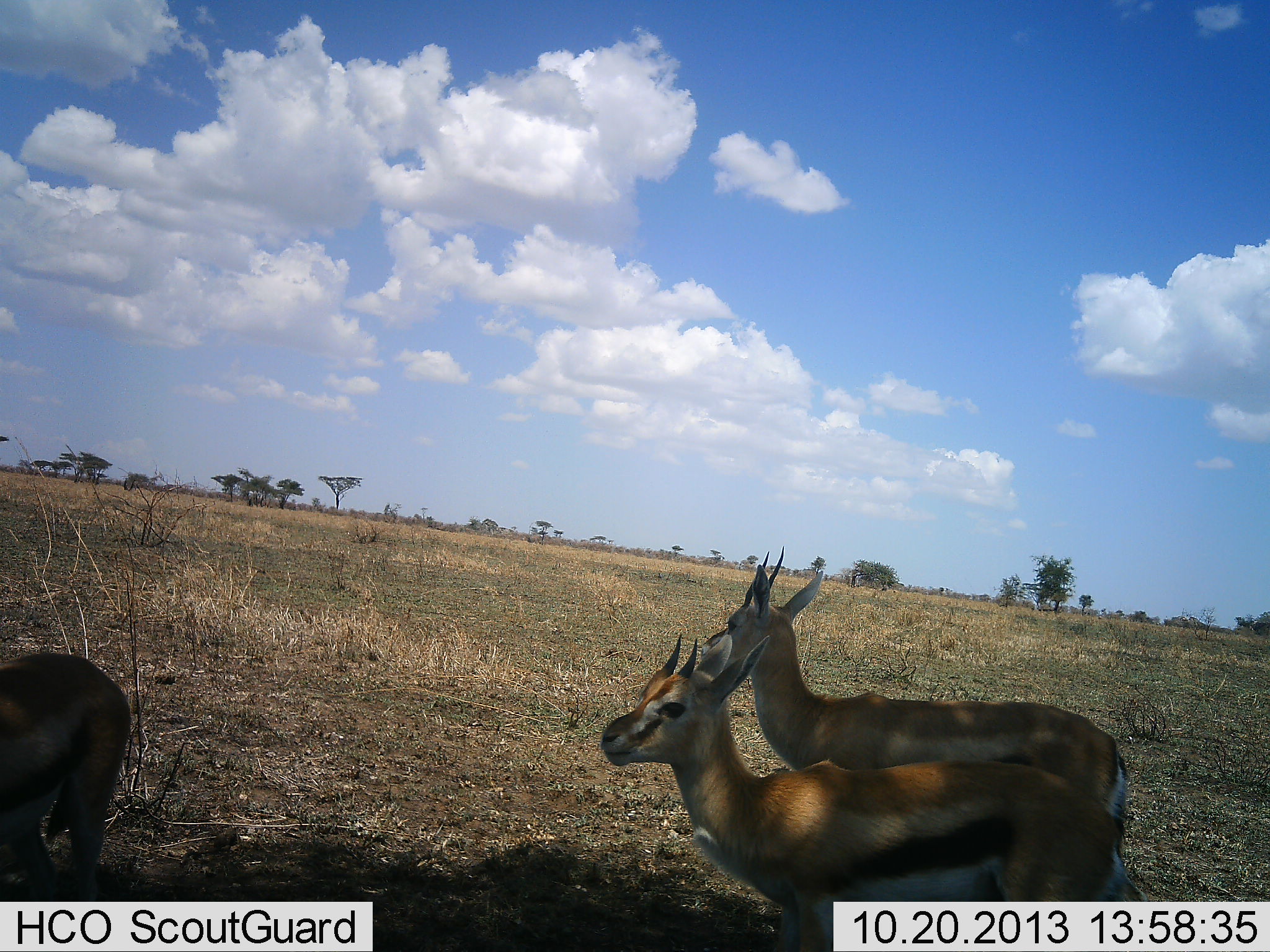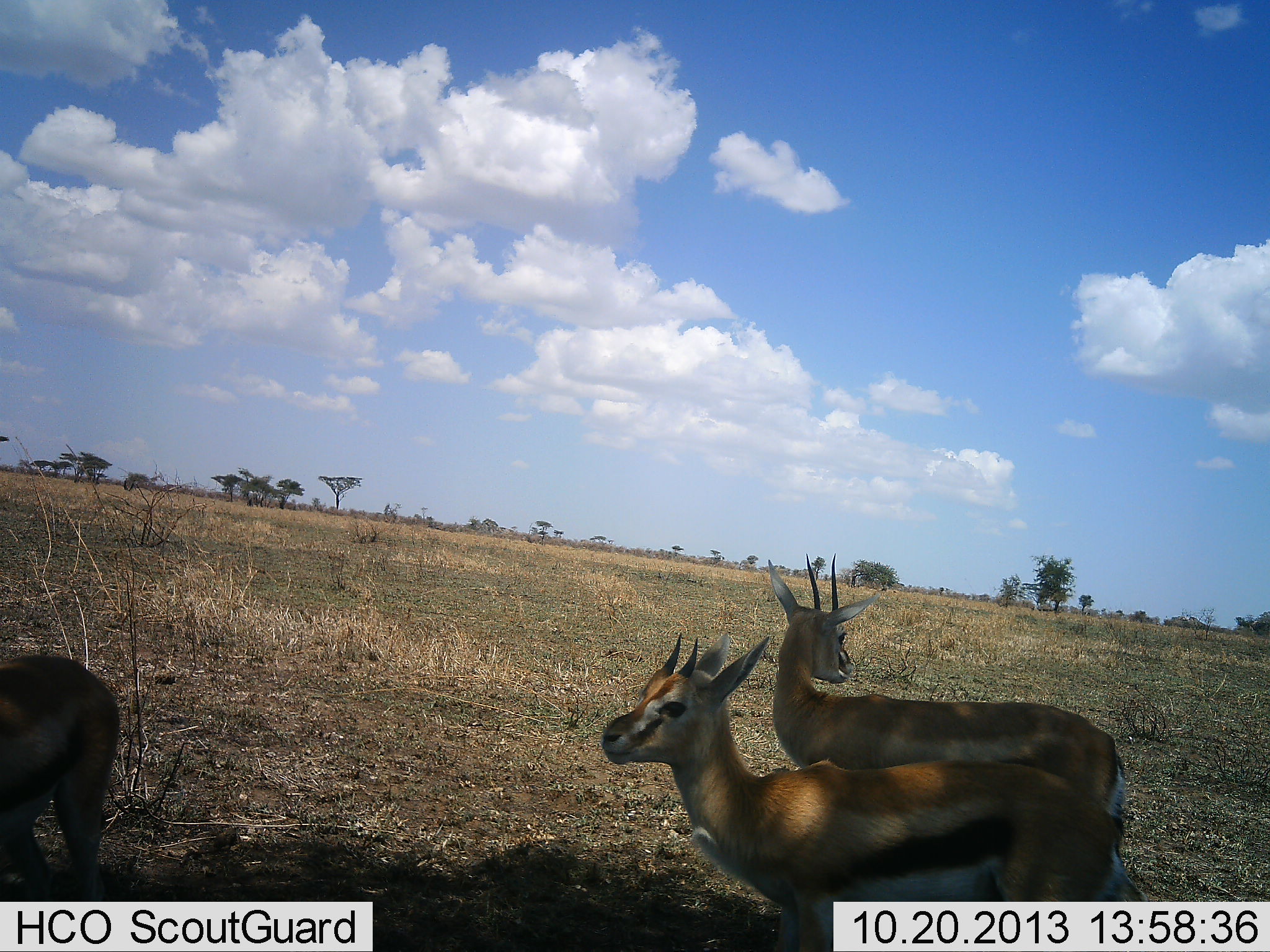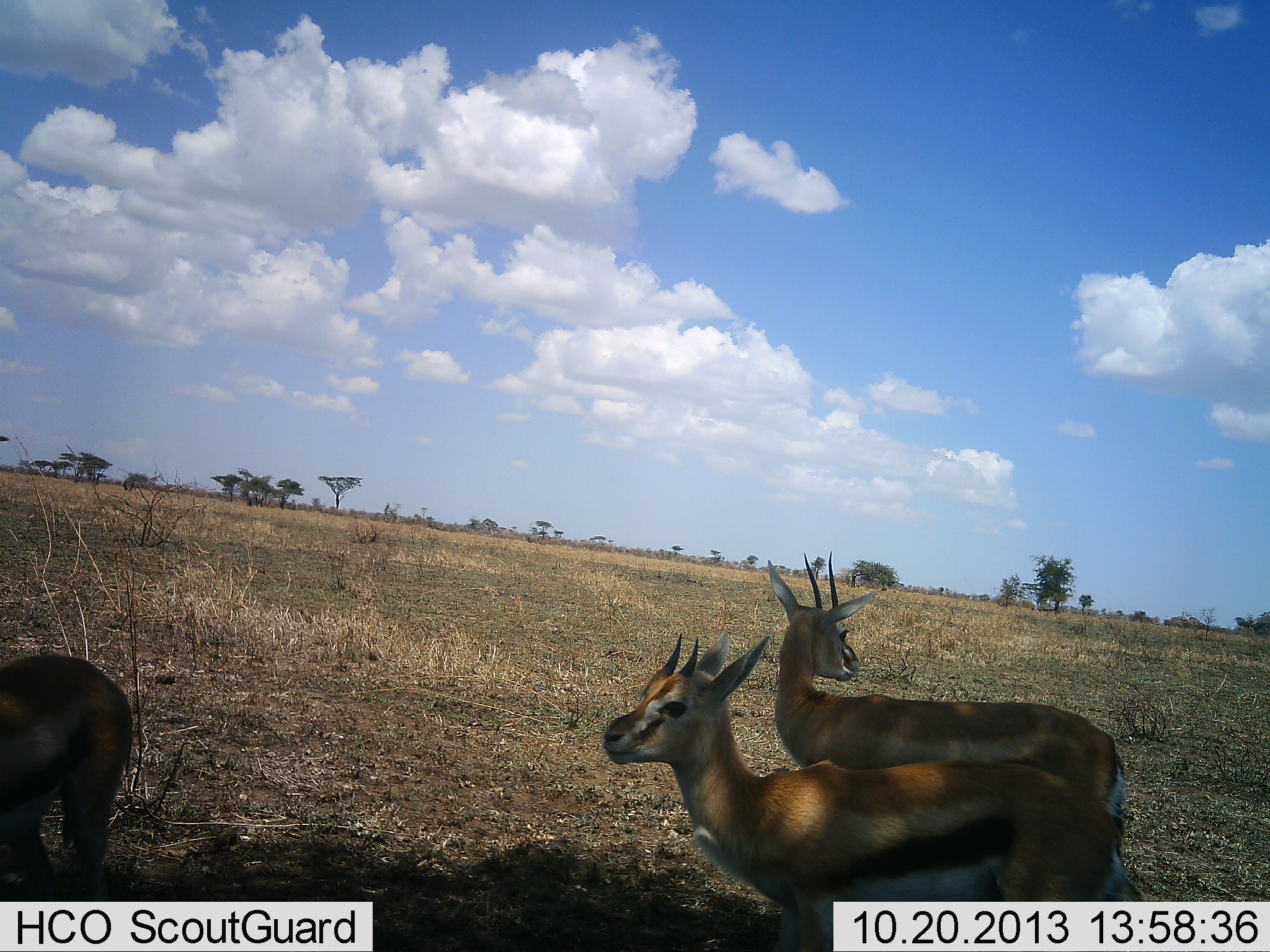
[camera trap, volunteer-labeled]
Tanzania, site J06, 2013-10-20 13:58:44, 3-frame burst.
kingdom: Animalia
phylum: Chordata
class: Mammalia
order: Artiodactyla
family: Bovidae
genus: Eudorcas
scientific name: Eudorcas thomsonii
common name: thomson's gazelle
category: gazellethomsons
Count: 3.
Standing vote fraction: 100%.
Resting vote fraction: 0%.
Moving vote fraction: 0%.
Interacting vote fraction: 10%.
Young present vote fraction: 20%.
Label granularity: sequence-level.